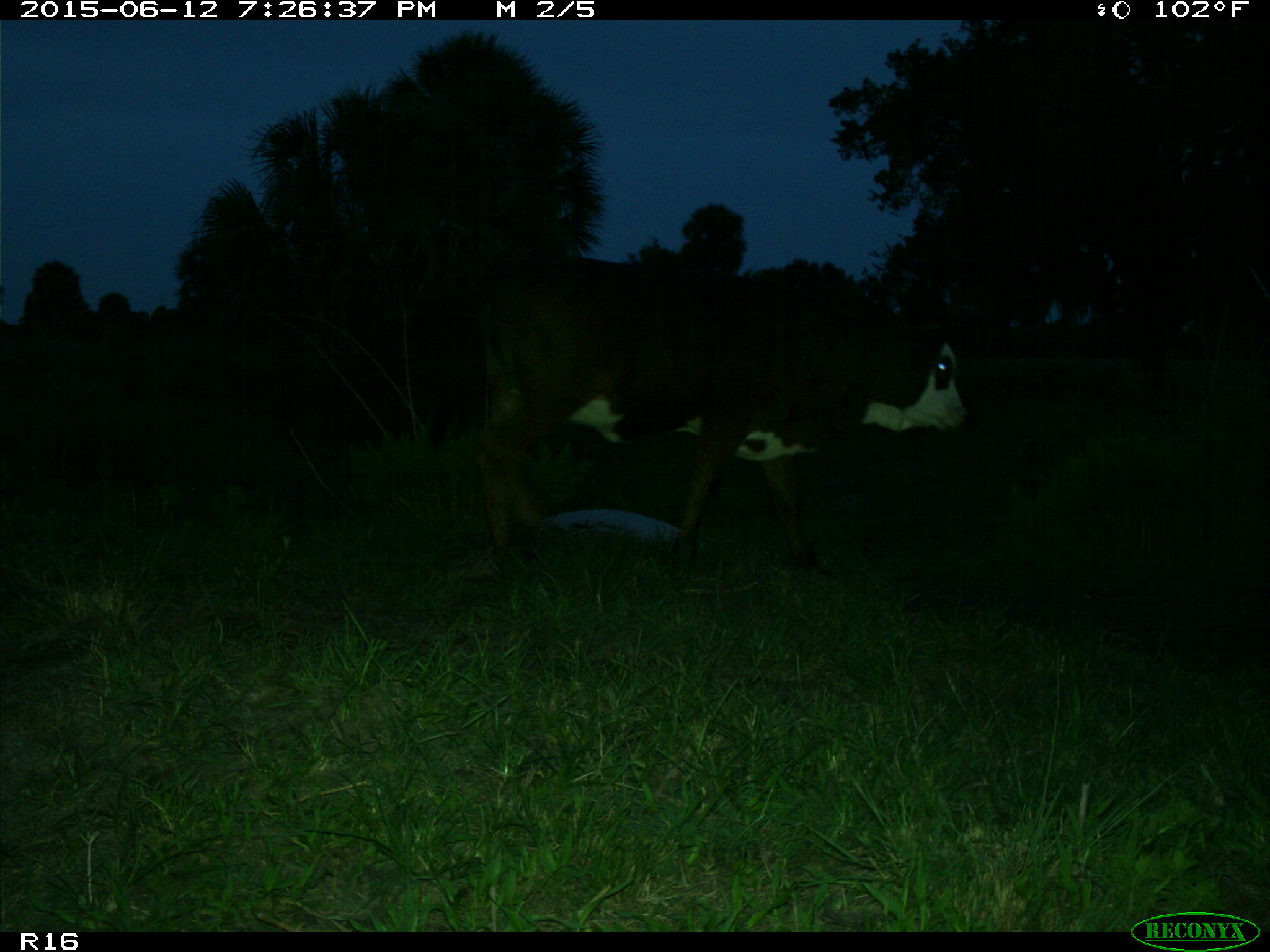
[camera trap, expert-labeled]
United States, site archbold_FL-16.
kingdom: Animalia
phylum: Chordata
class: Mammalia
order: Artiodactyla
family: Bovidae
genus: Bos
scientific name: Bos taurus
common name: domestic cow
Bos taurus (domestic cow).